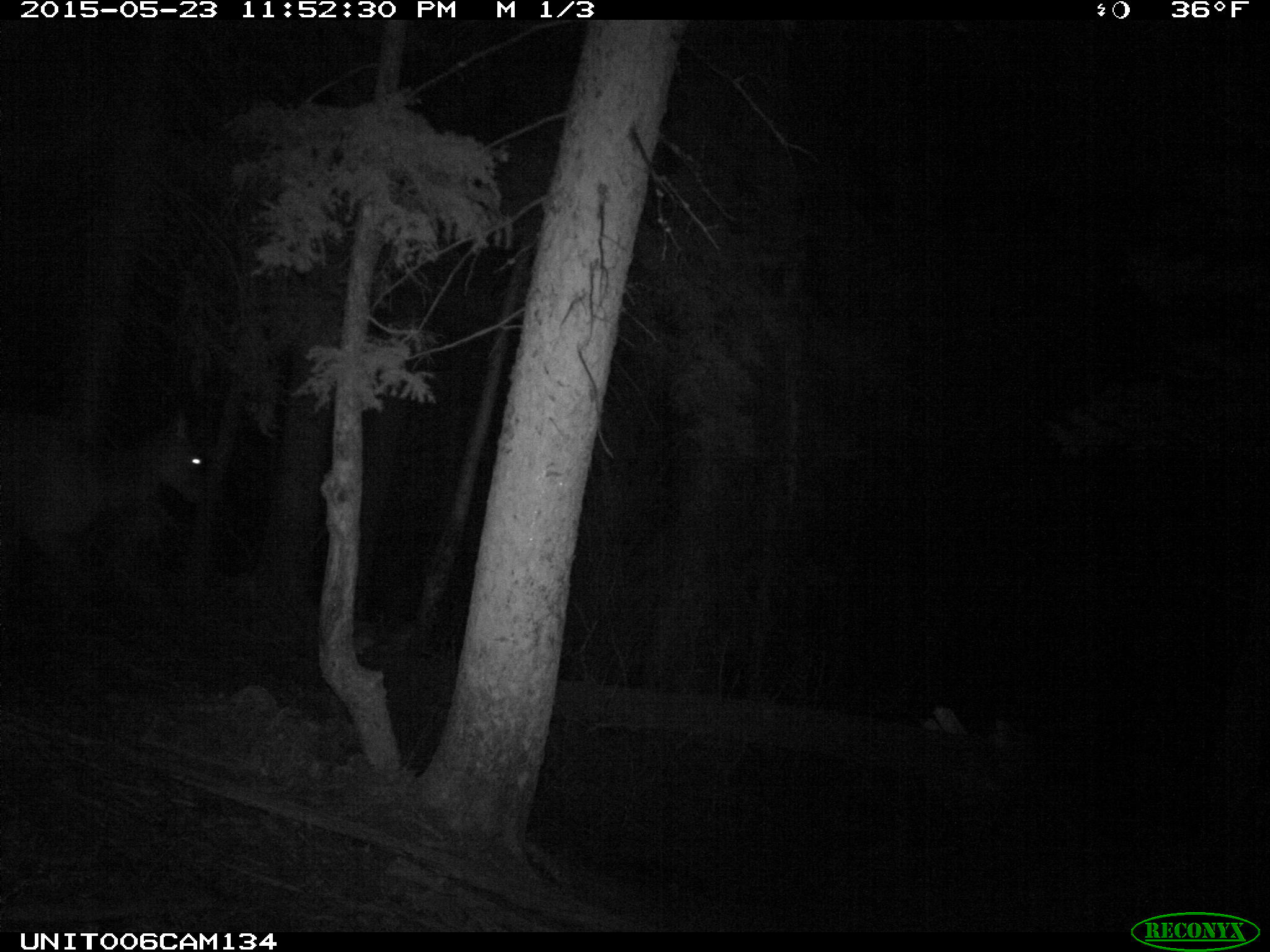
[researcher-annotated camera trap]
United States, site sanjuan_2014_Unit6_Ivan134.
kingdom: Animalia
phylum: Chordata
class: Mammalia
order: Artiodactyla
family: Cervidae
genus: Cervus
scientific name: Cervus elaphus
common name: red deer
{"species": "Cervus elaphus (red deer)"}